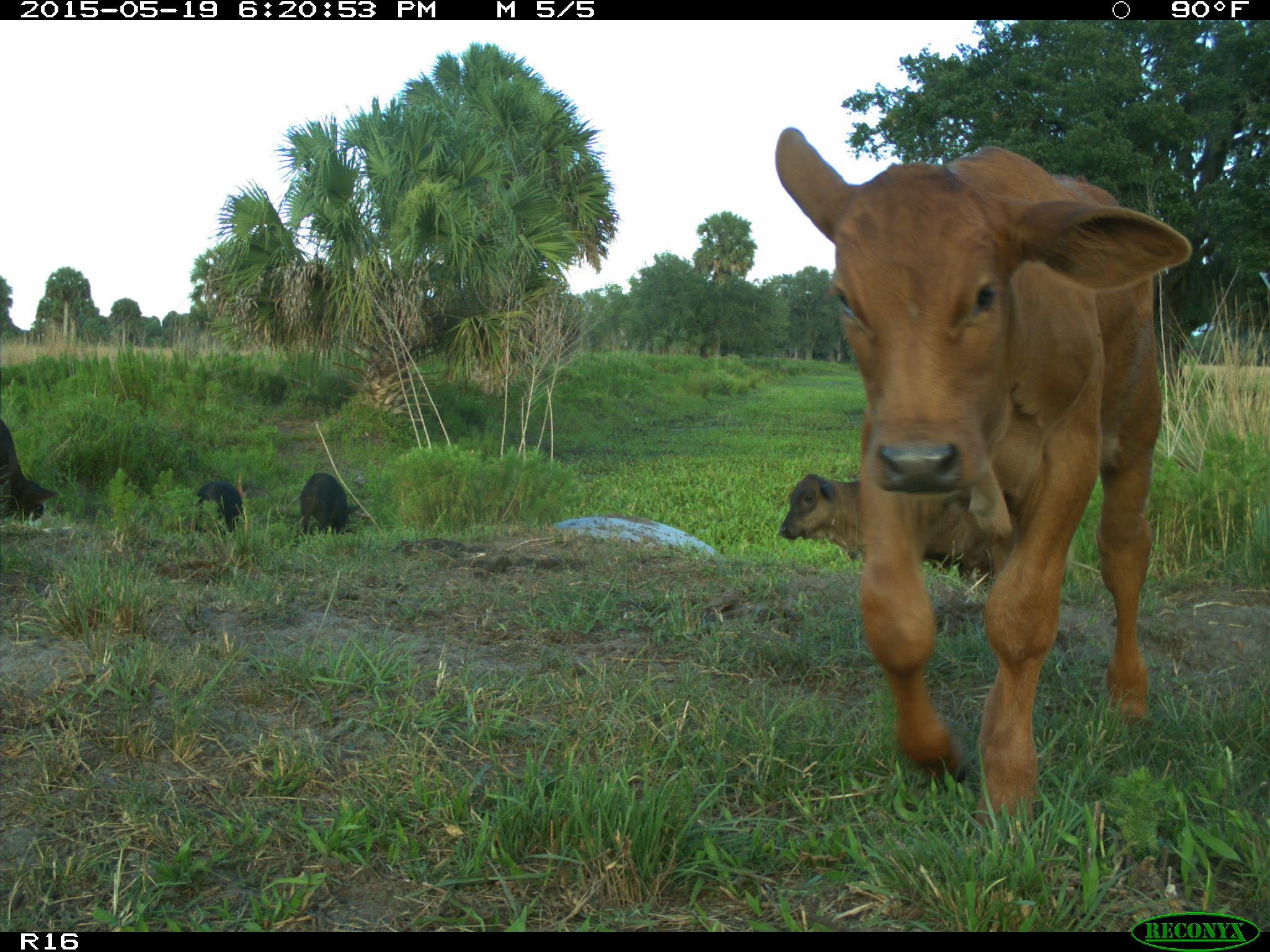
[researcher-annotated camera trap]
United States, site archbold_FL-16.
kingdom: Animalia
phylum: Chordata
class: Mammalia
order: Artiodactyla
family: Suidae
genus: Sus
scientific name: Sus scrofa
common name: wild boar